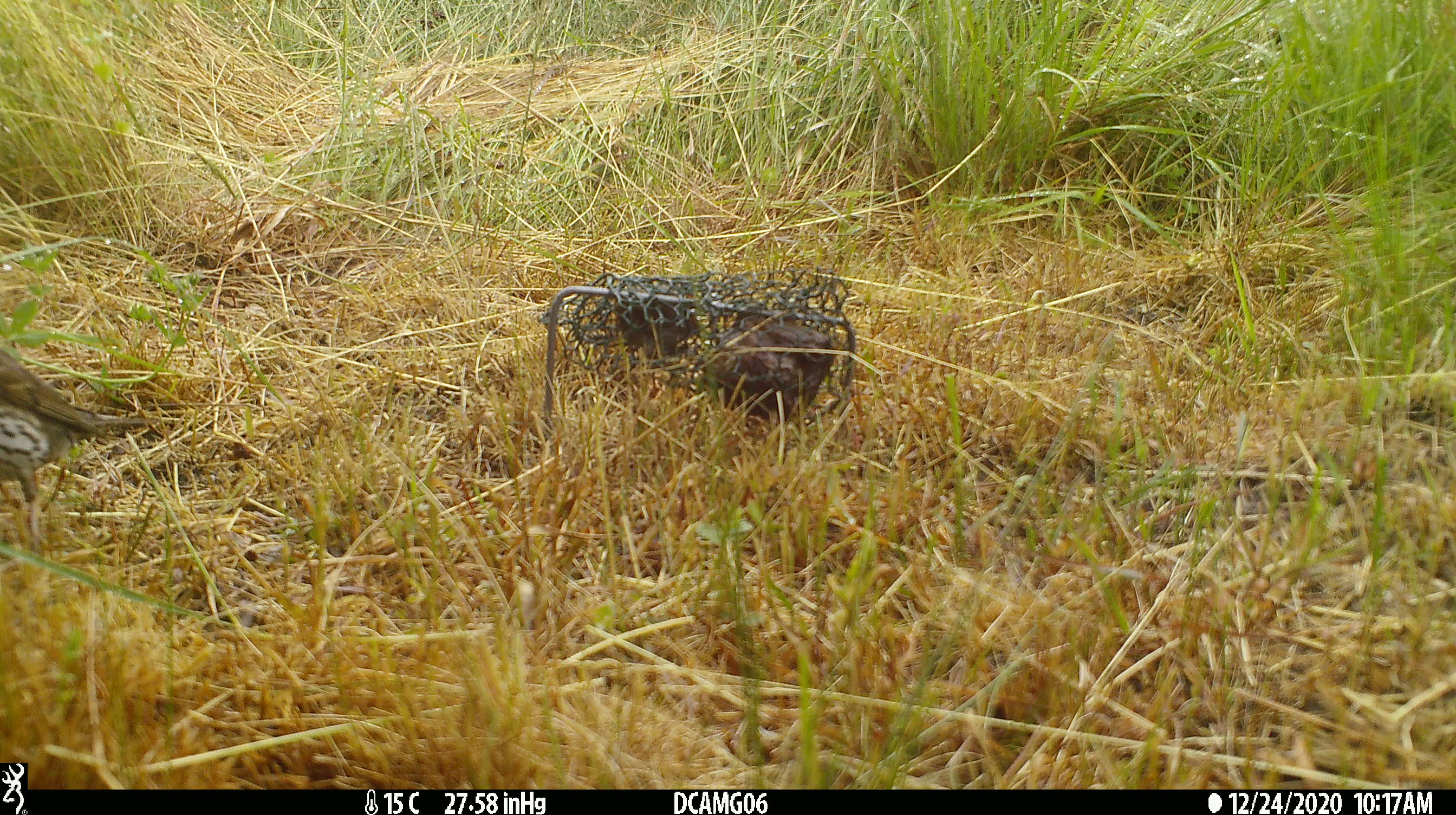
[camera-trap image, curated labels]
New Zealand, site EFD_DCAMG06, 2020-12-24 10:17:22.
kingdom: Animalia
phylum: Chordata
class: Aves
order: Passeriformes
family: Turdidae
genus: Turdus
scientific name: Turdus philomelos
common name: song thrush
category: thrush